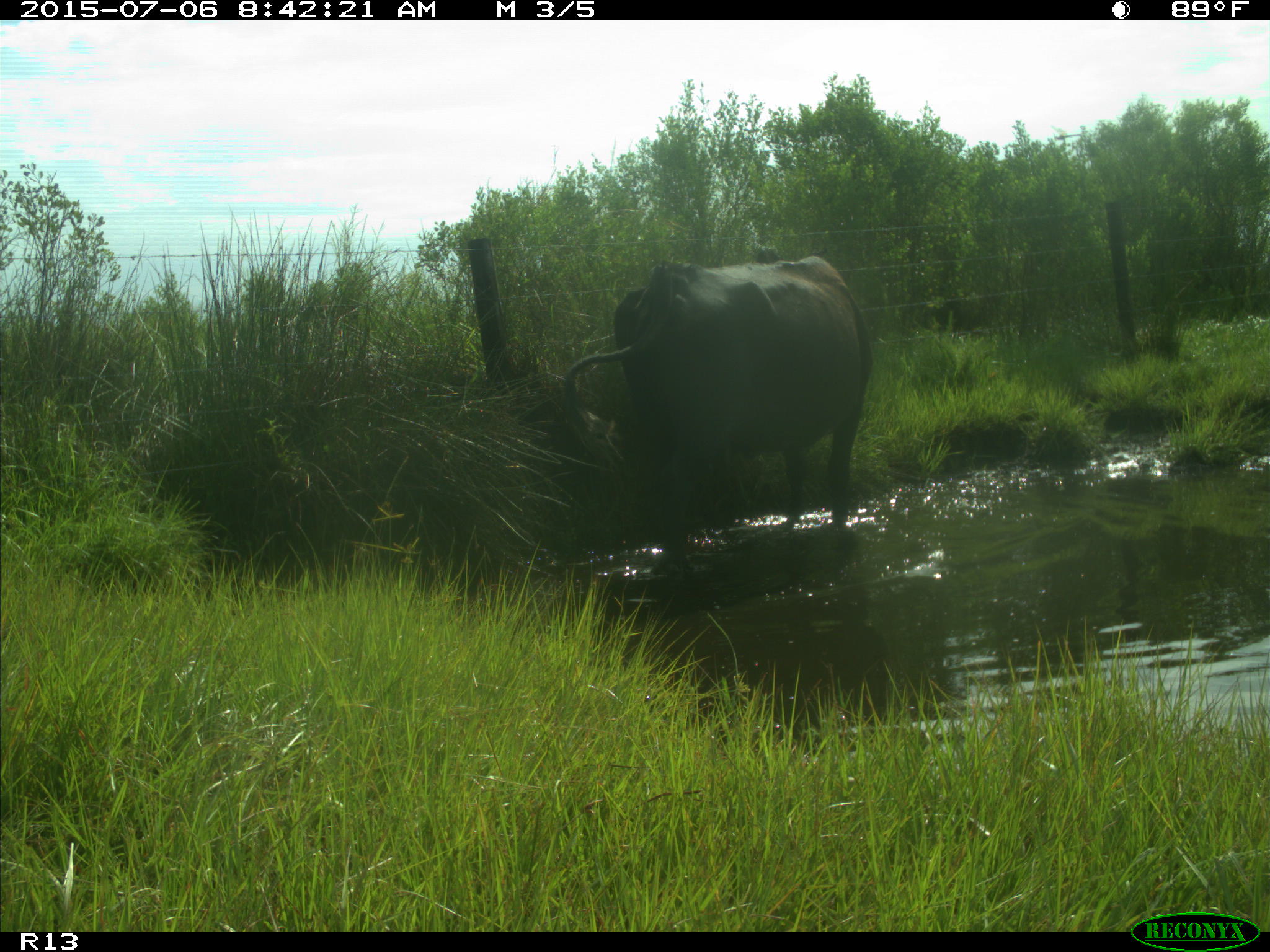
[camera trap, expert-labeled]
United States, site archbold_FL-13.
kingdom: Animalia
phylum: Chordata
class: Mammalia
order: Artiodactyla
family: Bovidae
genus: Bos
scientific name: Bos taurus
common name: domestic cow